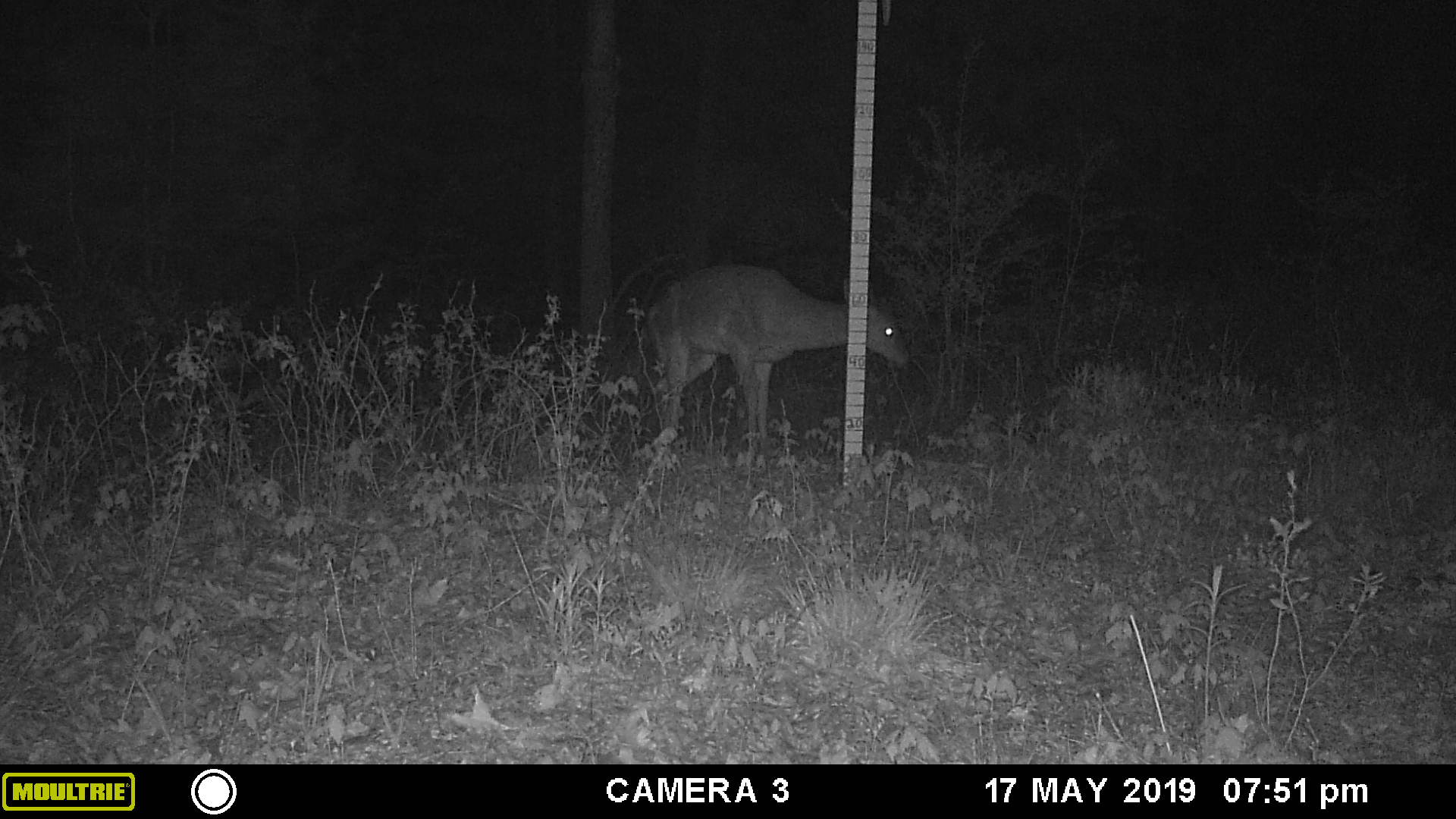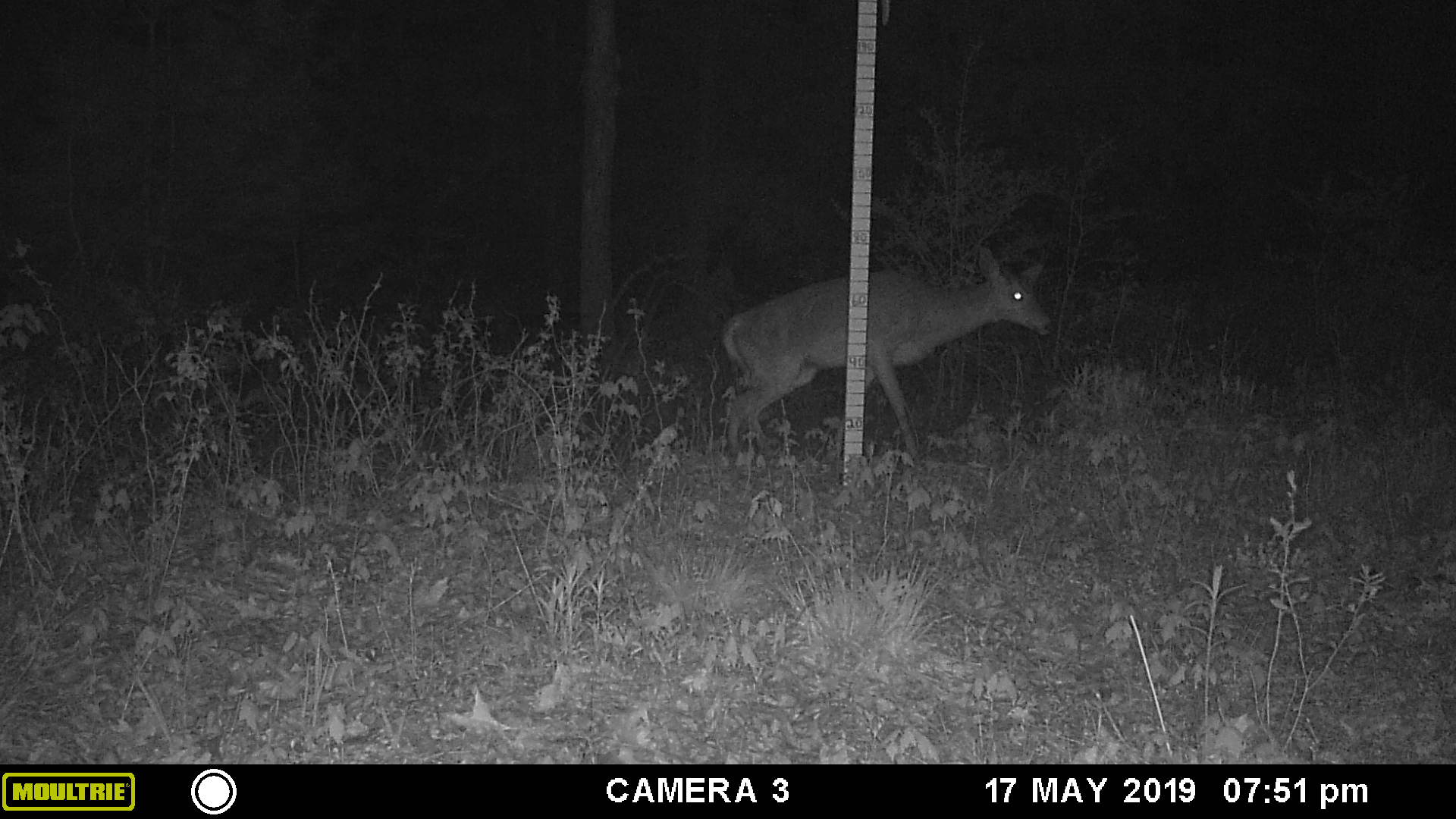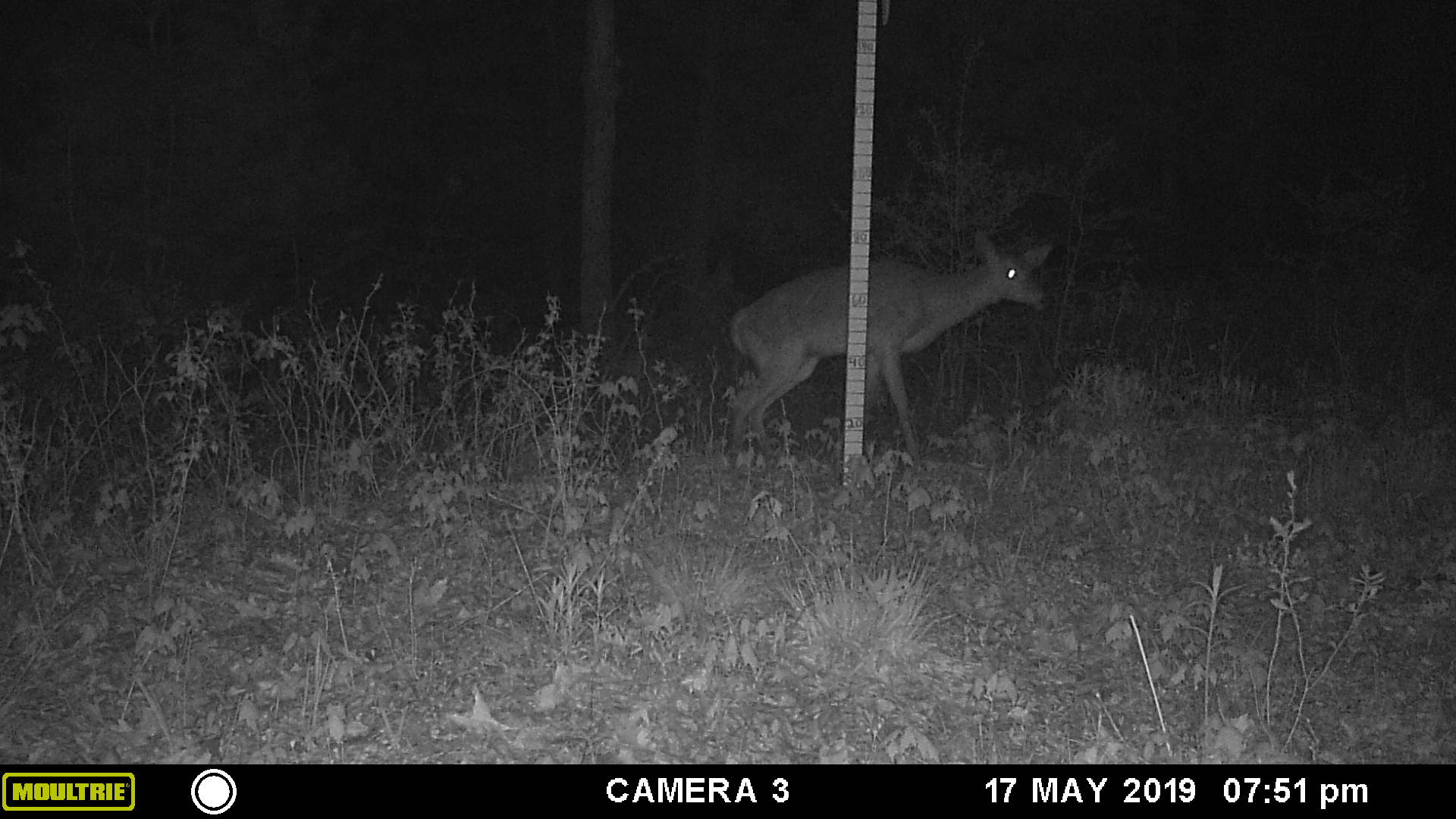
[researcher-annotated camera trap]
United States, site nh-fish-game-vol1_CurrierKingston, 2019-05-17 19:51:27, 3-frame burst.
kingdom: Animalia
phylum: Chordata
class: Mammalia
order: Artiodactyla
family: Cervidae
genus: Odocoileus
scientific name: Odocoileus virginianus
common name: white-tailed deer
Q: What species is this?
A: White-tailed deer (Odocoileus virginianus).